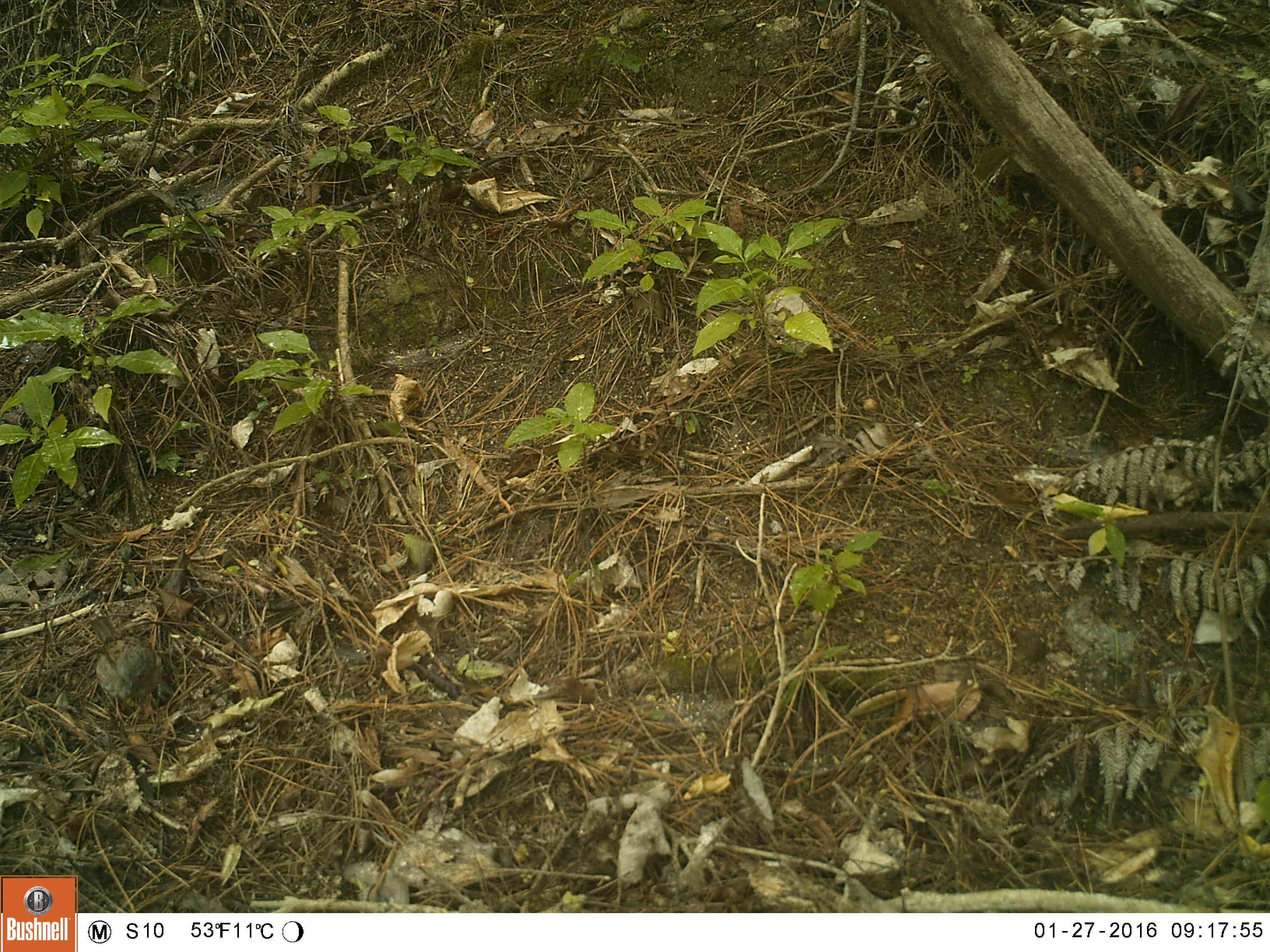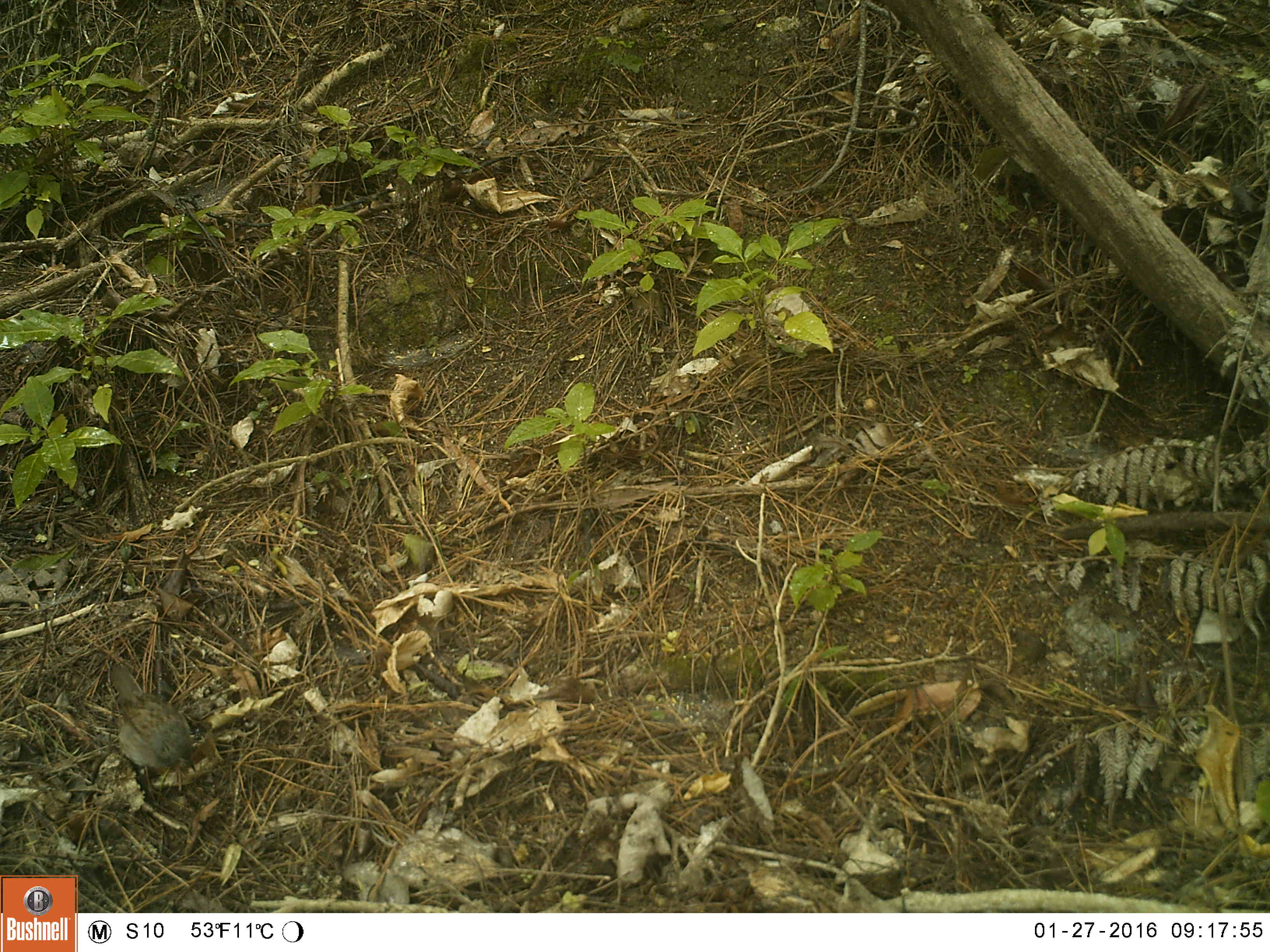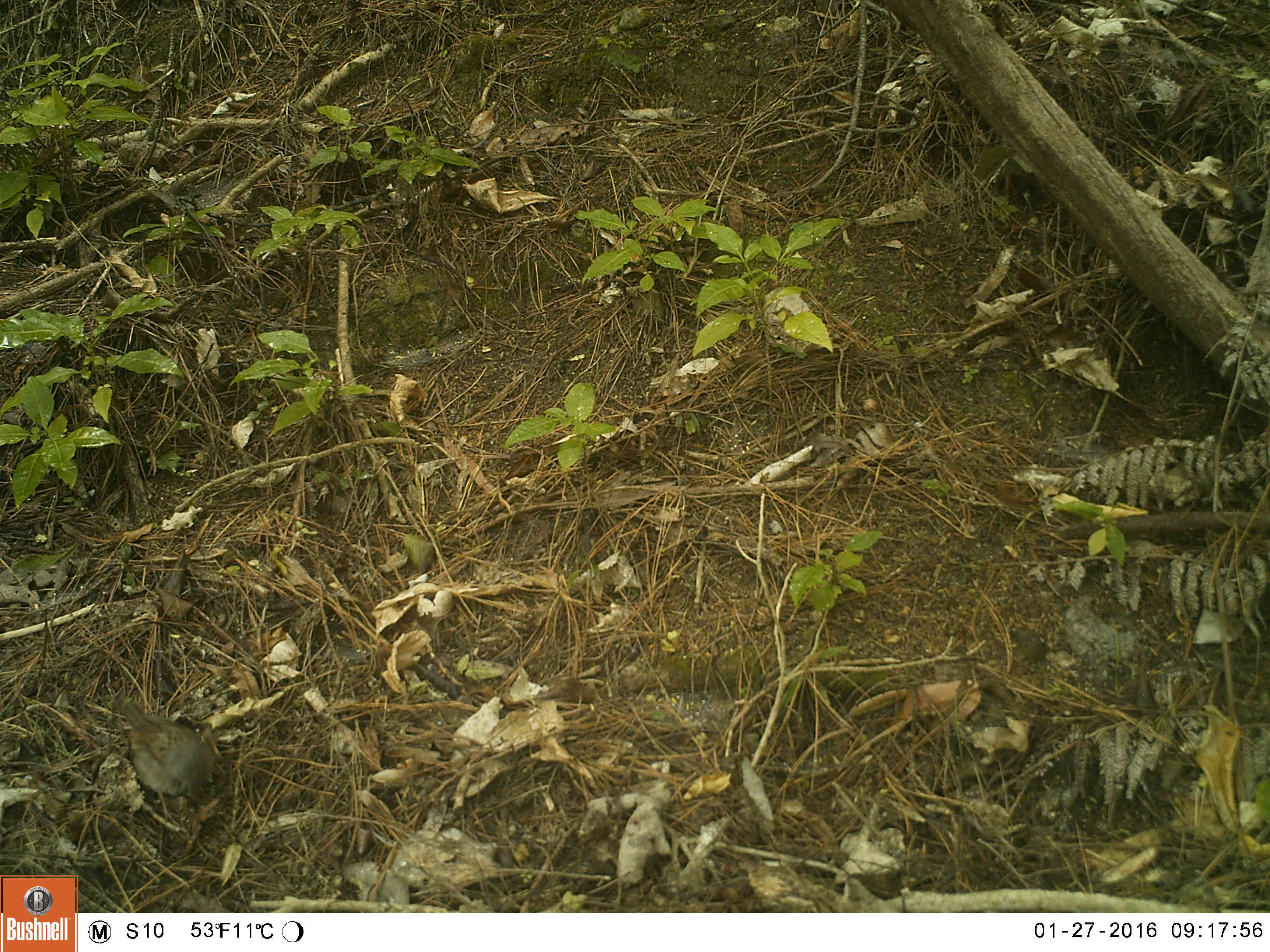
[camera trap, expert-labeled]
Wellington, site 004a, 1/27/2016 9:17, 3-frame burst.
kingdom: Animalia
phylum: Chordata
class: Aves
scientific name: Aves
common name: bird